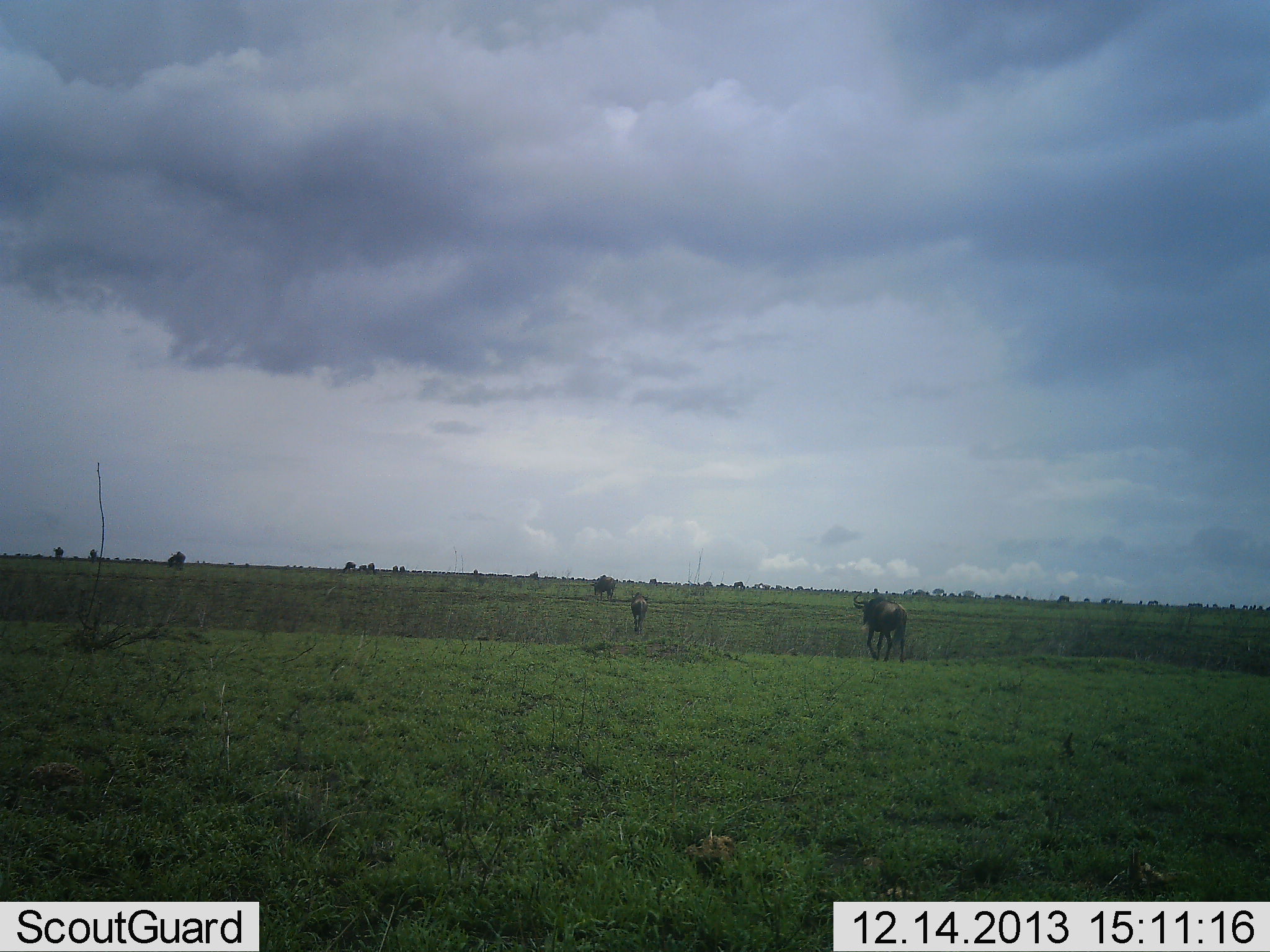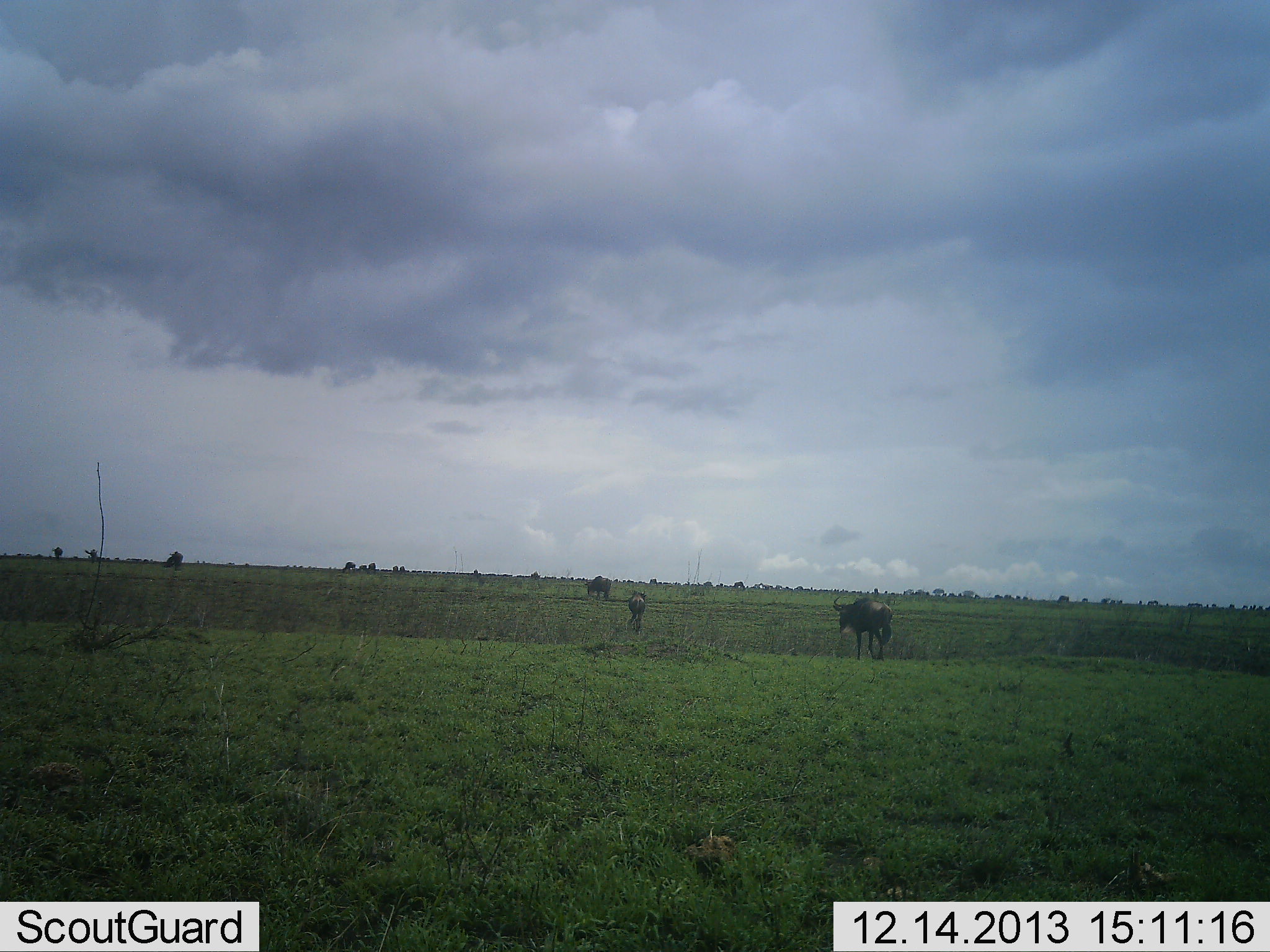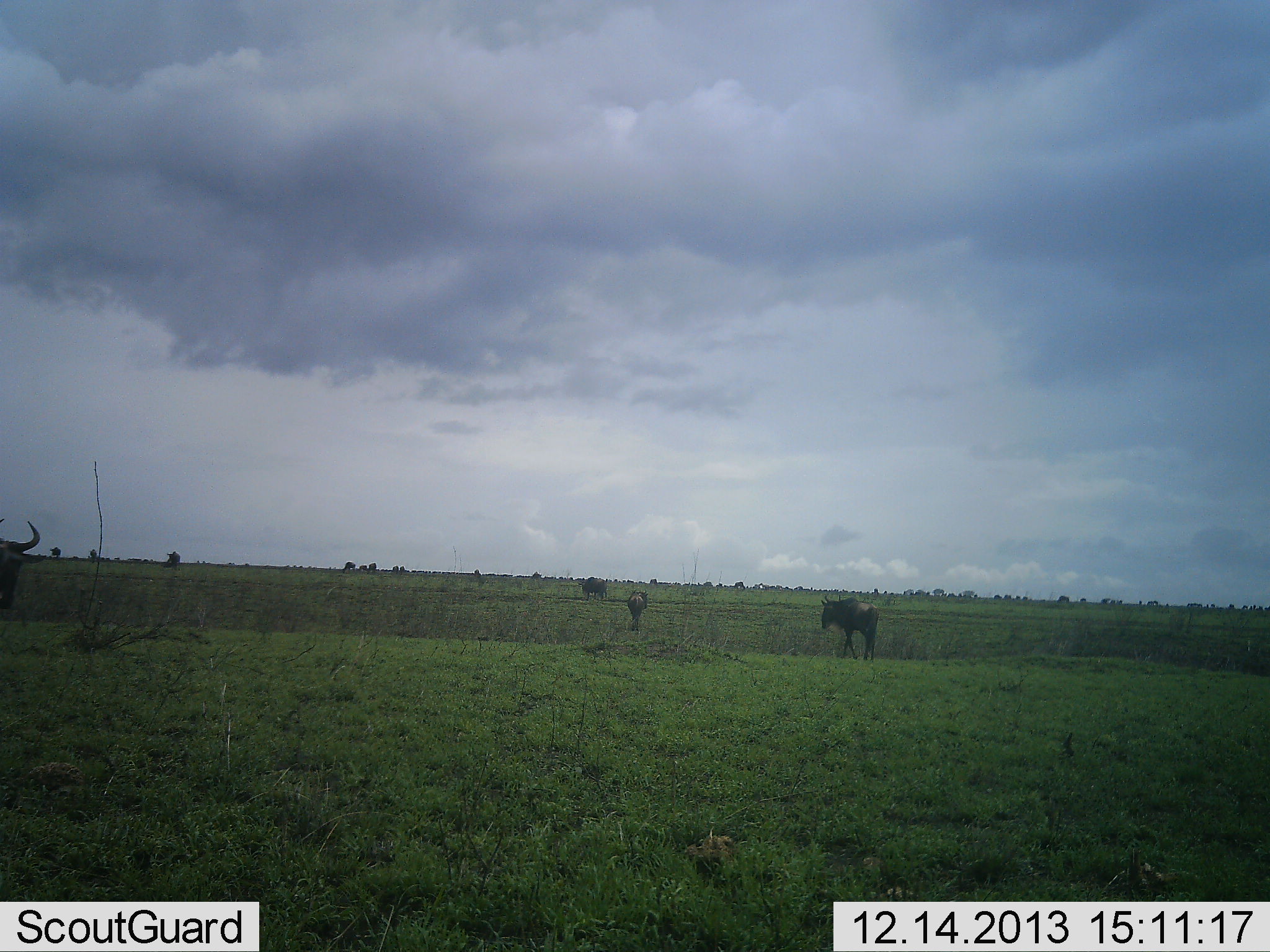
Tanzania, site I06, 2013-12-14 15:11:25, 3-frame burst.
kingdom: Animalia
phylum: Chordata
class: Mammalia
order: Artiodactyla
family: Bovidae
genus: Connochaetes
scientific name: Connochaetes taurinus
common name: blue wildebeest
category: wildebeest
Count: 7.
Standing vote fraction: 10%.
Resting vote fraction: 0%.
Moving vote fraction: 100%.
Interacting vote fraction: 10%.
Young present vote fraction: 0%.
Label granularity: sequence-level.